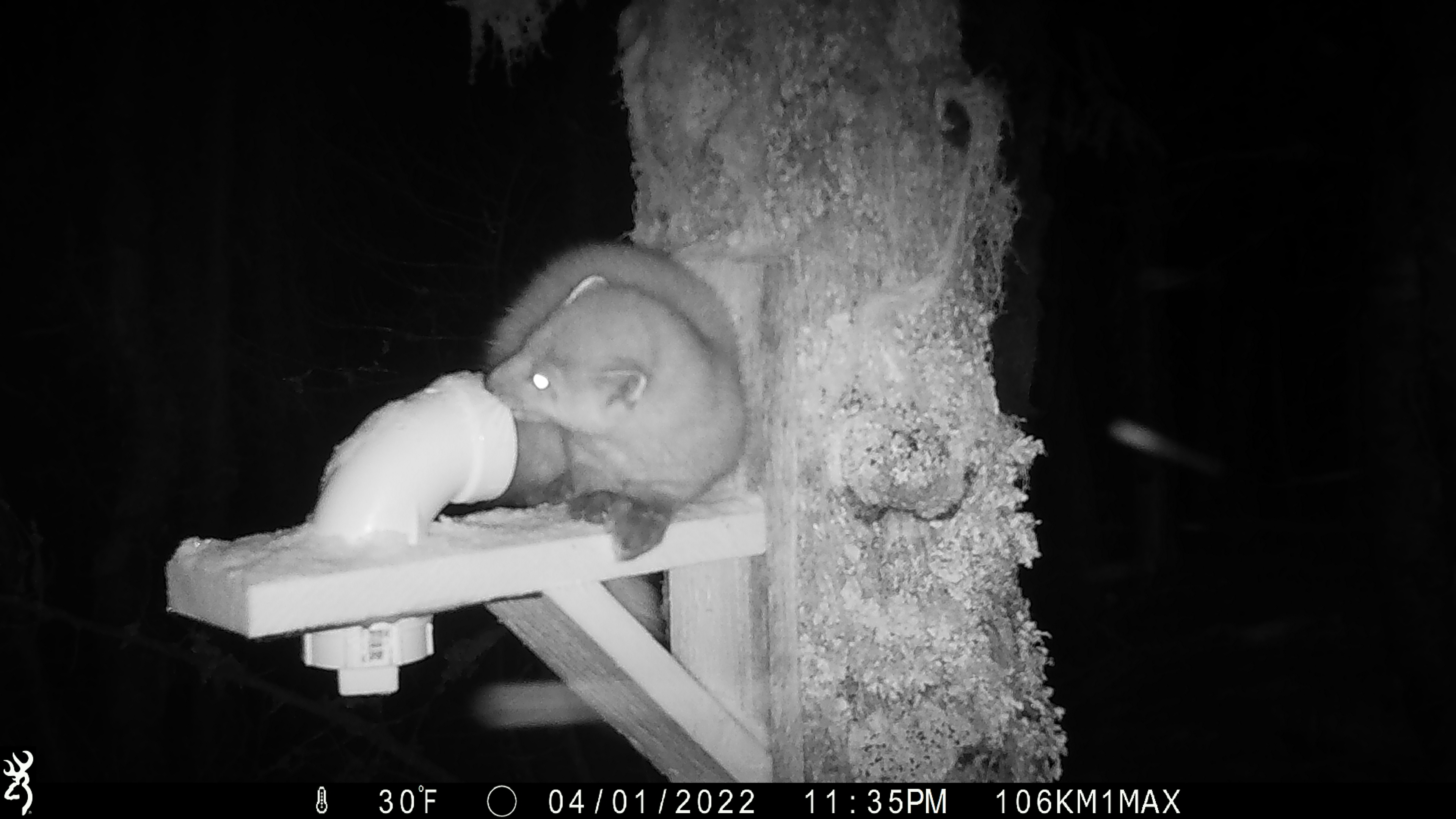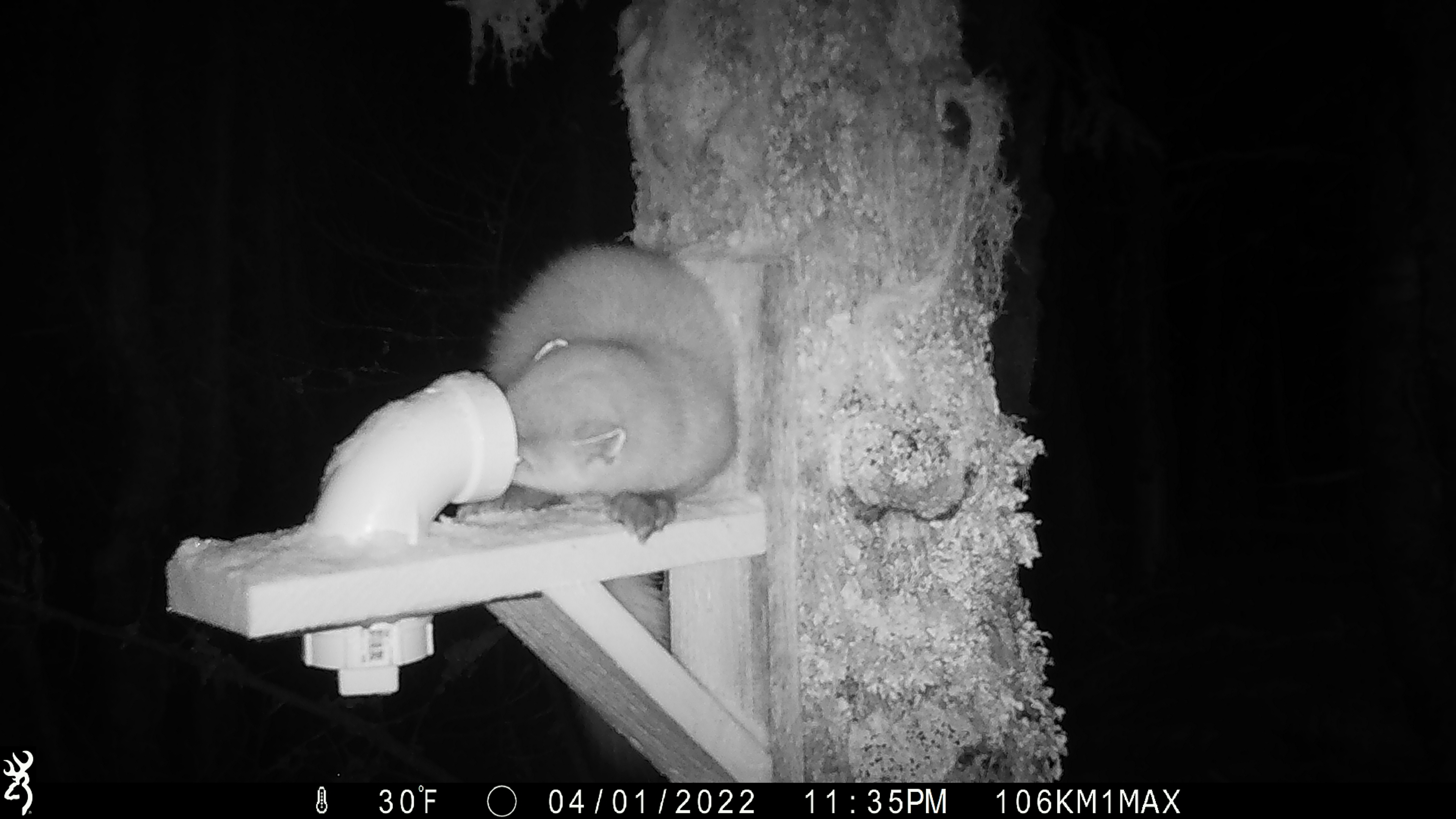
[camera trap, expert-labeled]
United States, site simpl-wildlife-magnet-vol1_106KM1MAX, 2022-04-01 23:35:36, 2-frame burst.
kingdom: Animalia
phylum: Chordata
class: Mammalia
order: Carnivora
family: Mustelidae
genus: Martes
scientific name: Martes americana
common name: american marten